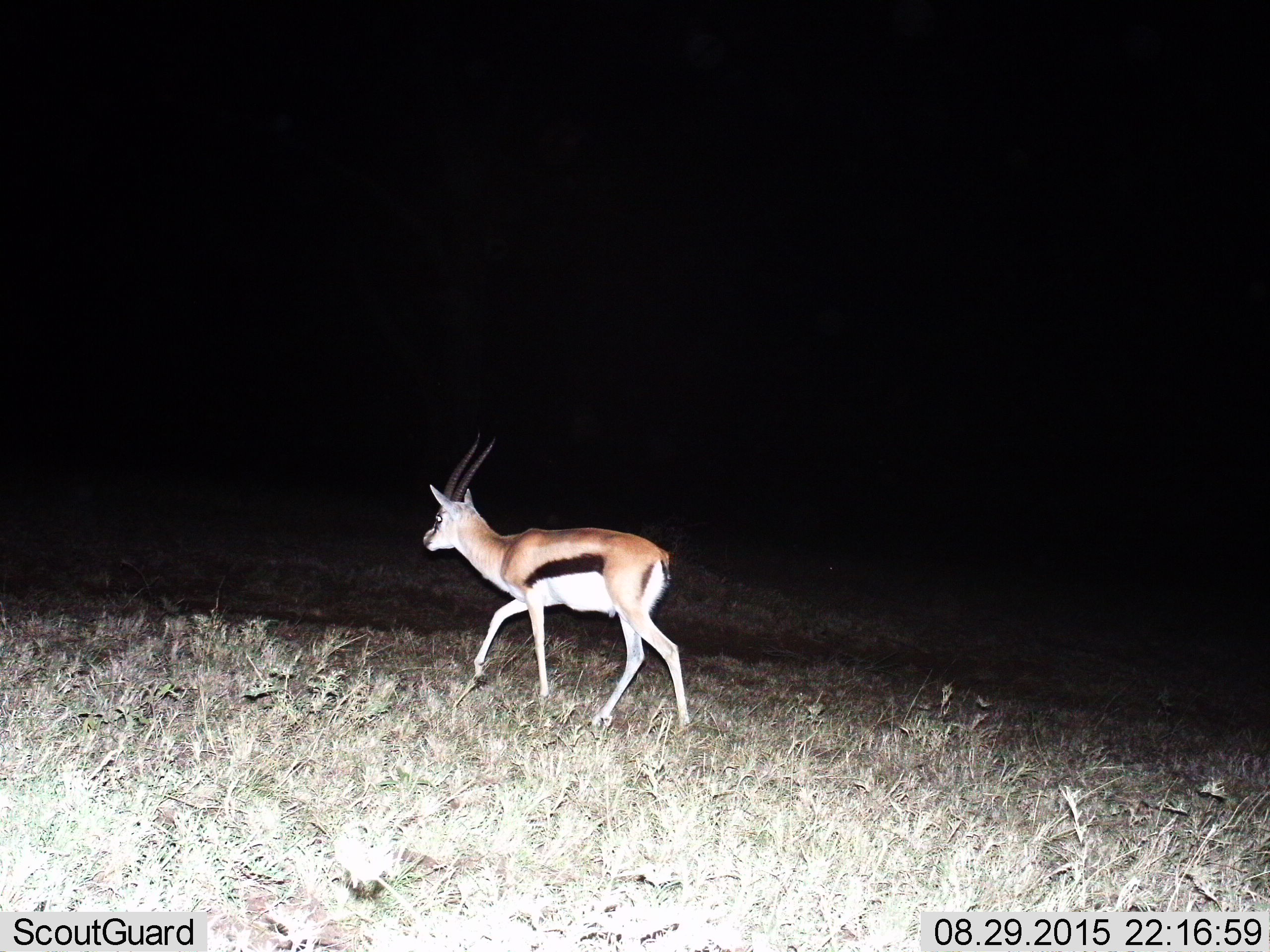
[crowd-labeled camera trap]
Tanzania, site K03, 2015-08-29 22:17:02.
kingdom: Animalia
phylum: Chordata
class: Mammalia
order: Artiodactyla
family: Bovidae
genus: Eudorcas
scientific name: Eudorcas thomsonii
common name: thomson's gazelle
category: gazellethomsons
Gazellethomsons (thomson's gazelle) (Eudorcas thomsonii), count 1. Behavior (volunteer vote fractions): standing 0%, resting 0%, moving 100%, interacting 0%. Young present (vote fraction): 0%. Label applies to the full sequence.